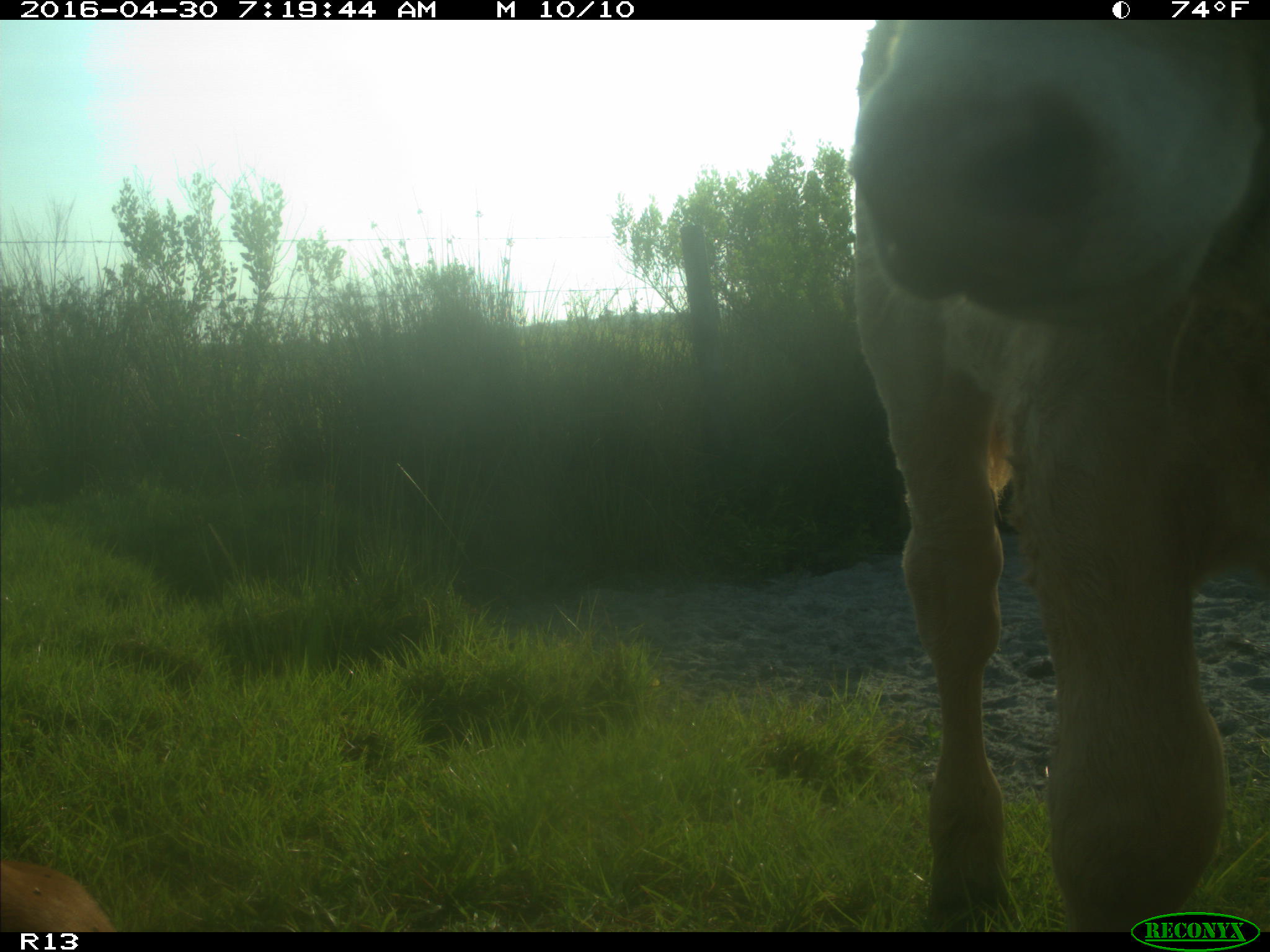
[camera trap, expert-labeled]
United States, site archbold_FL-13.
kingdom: Animalia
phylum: Chordata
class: Mammalia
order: Artiodactyla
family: Bovidae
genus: Bos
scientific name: Bos taurus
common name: domestic cow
Bos taurus (domestic cow).